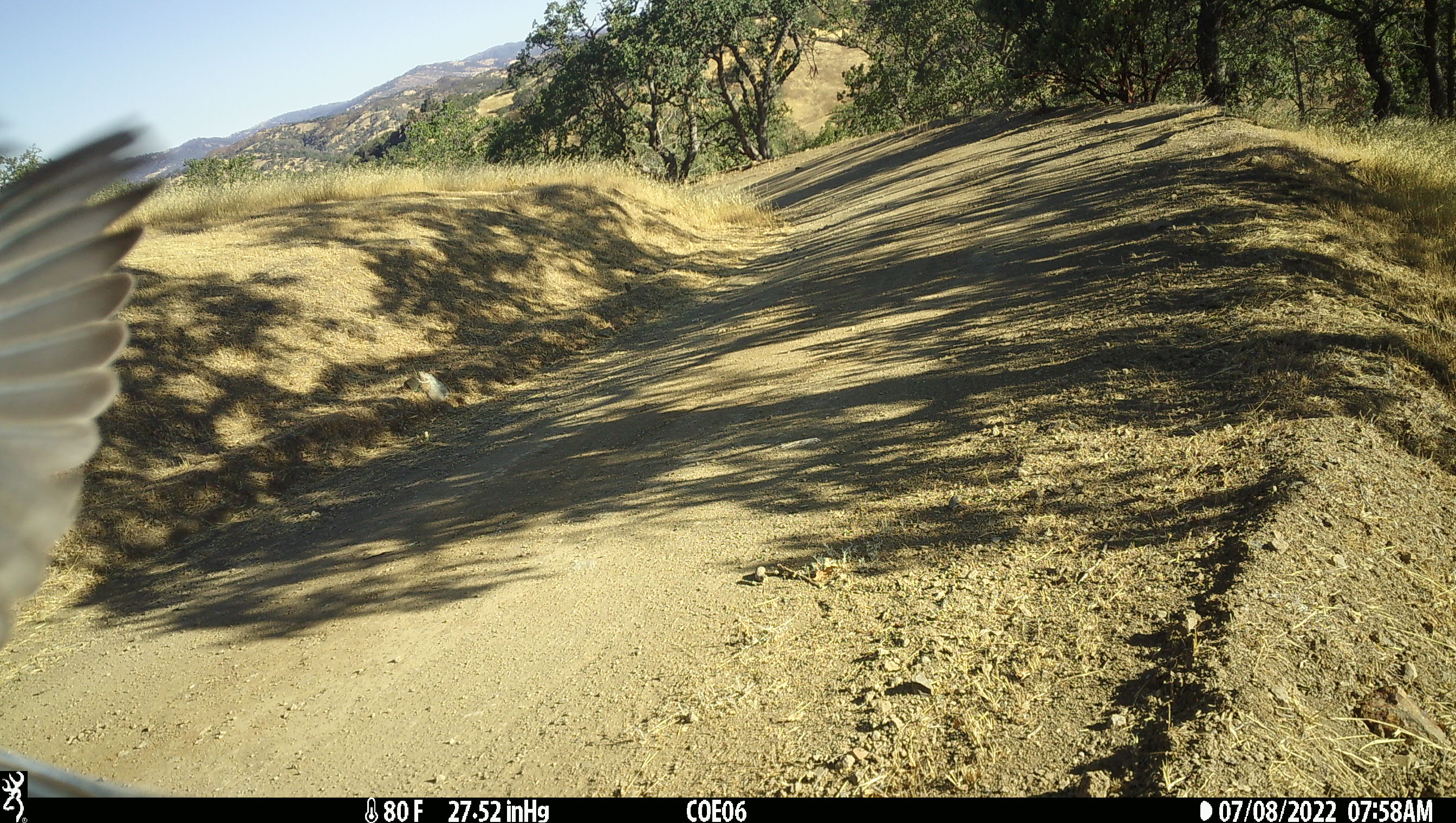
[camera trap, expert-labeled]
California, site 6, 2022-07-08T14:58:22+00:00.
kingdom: Animalia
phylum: Chordata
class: Aves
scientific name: Aves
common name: bird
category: unknown bird